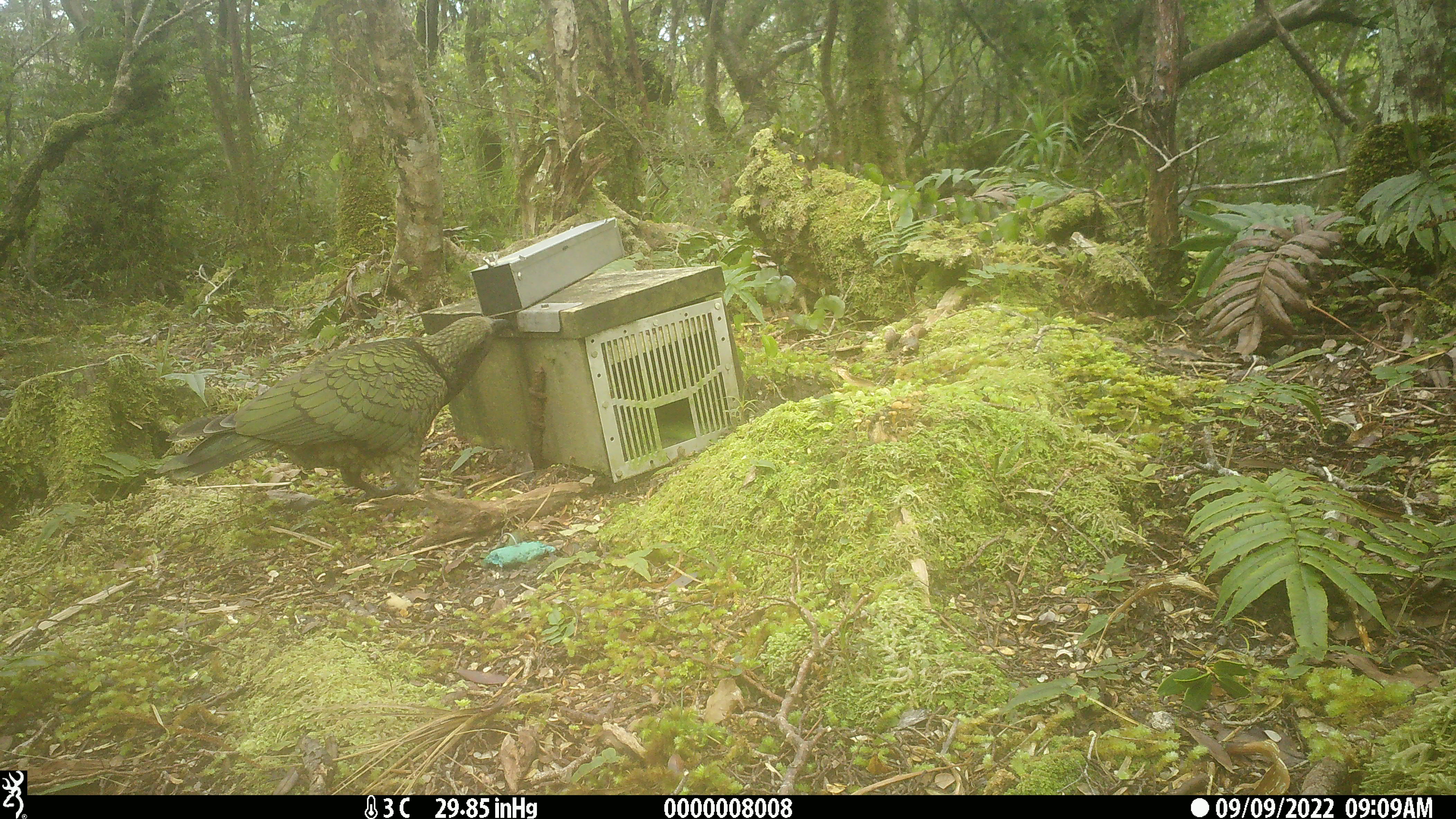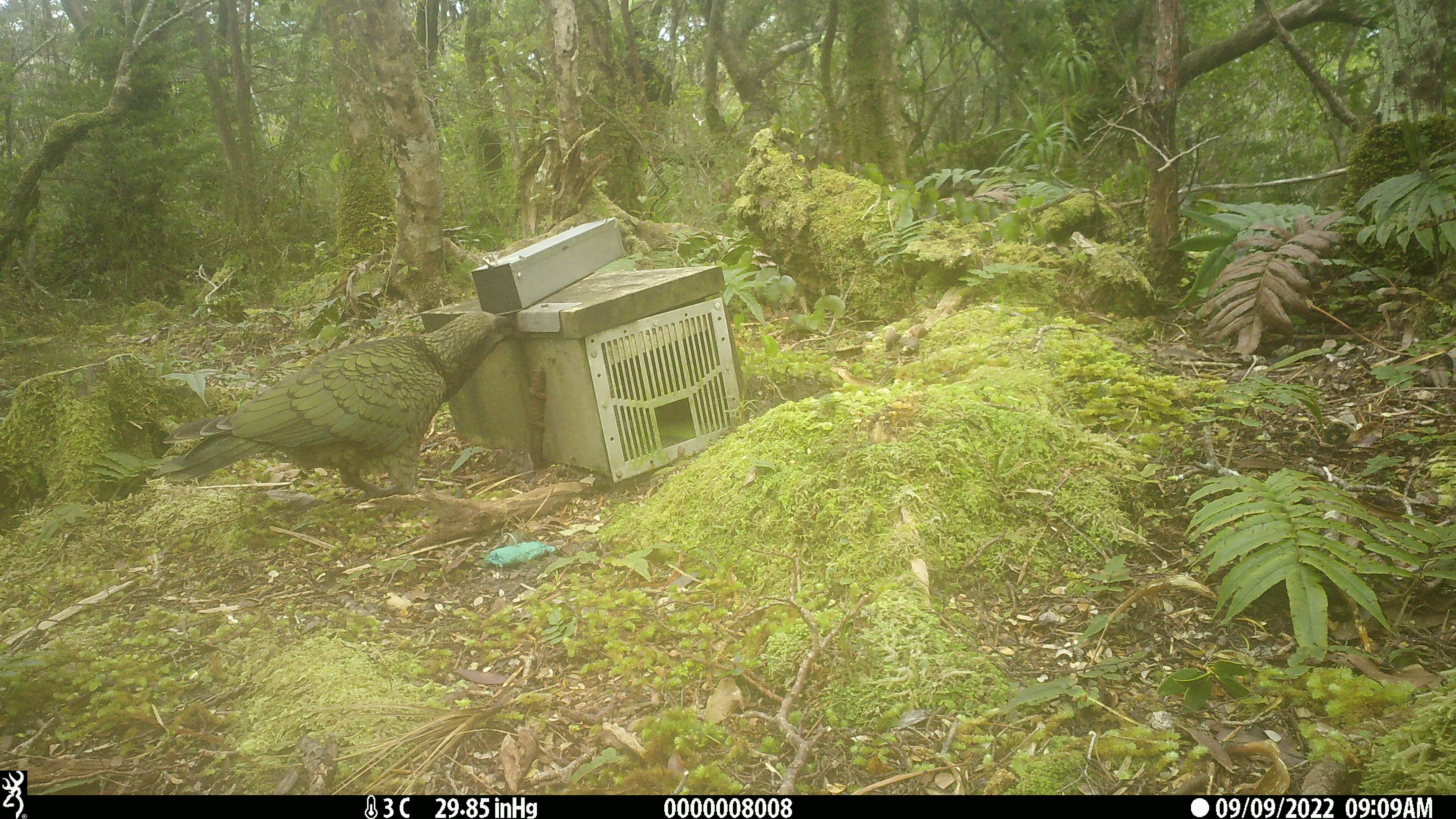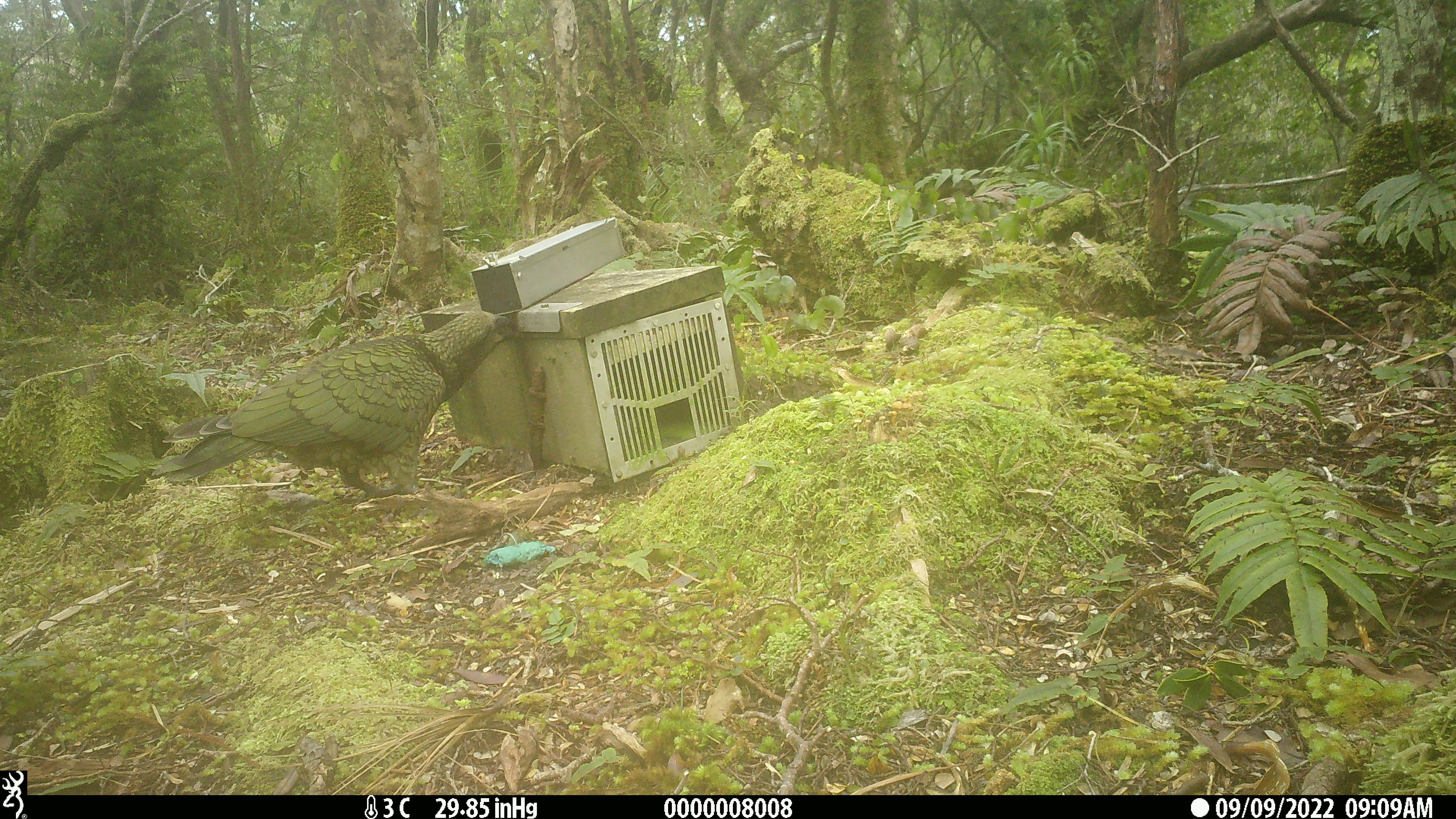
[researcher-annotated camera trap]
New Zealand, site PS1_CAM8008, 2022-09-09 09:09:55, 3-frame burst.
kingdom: Animalia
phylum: Chordata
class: Aves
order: Psittaciformes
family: Strigopidae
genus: Nestor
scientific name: Nestor notabilis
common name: kea